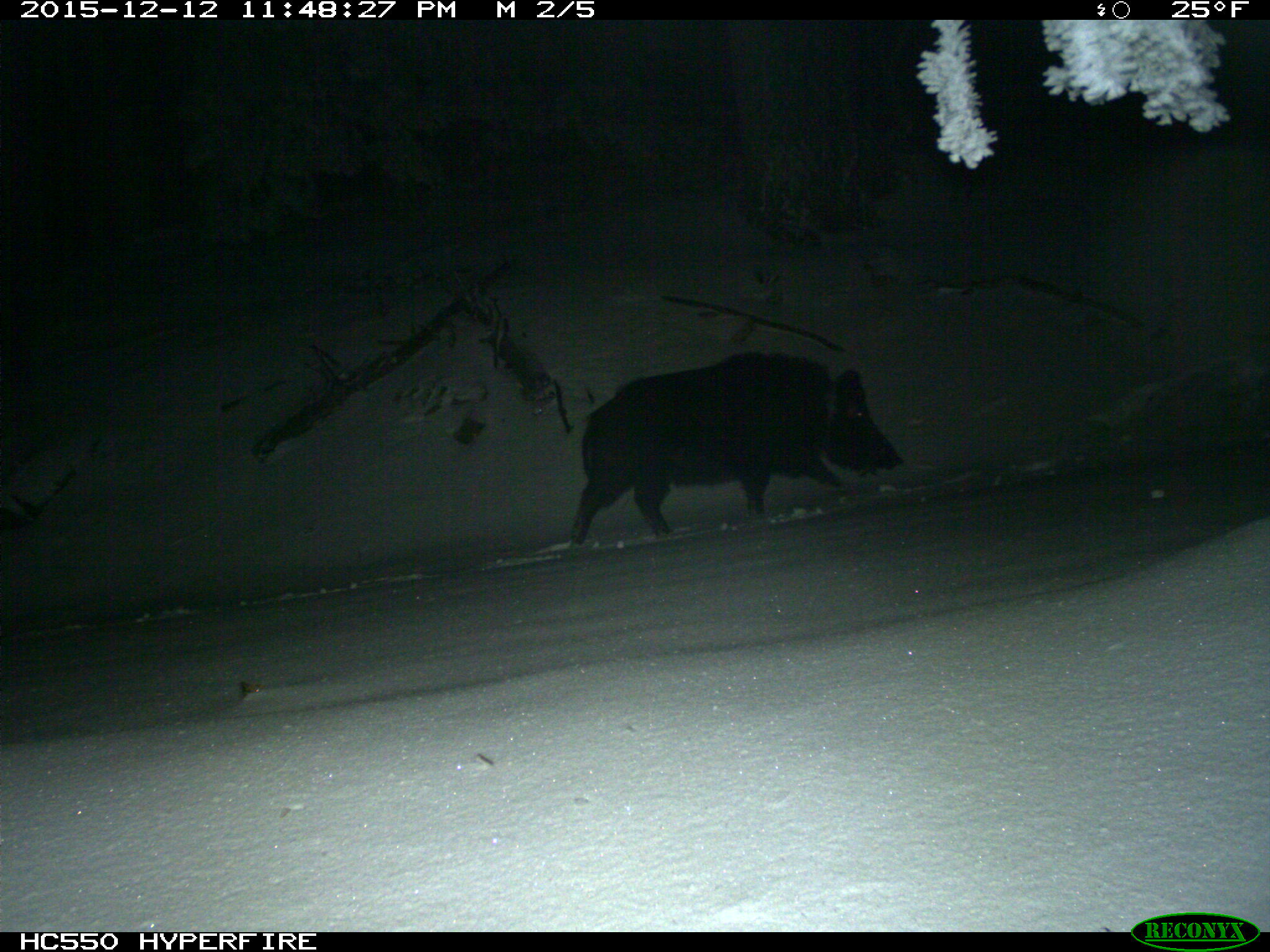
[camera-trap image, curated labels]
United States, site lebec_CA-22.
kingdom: Animalia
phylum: Chordata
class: Mammalia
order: Artiodactyla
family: Suidae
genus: Sus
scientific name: Sus scrofa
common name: wild boar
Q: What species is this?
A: Sus scrofa (wild boar).